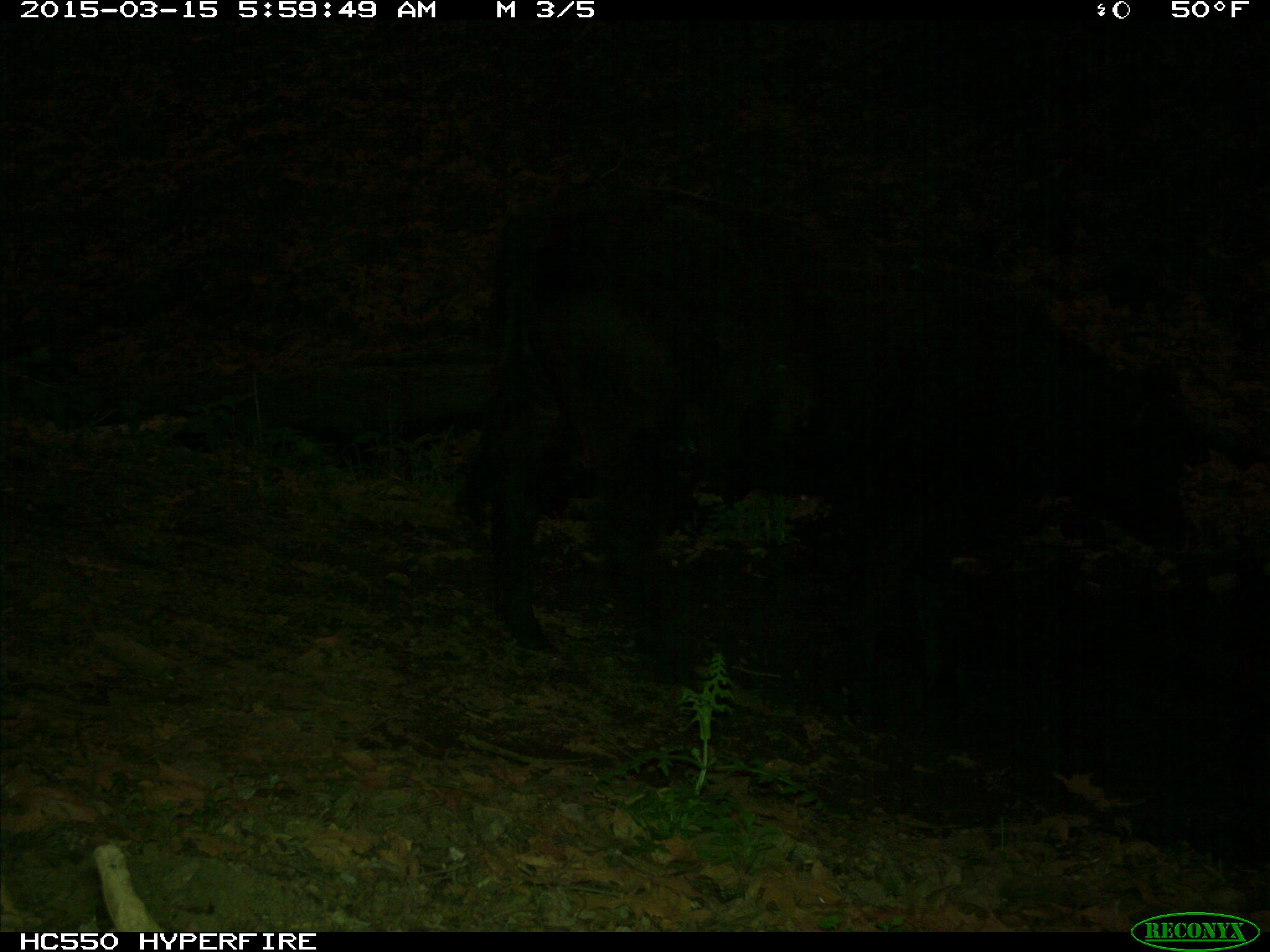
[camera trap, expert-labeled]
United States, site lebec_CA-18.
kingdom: Animalia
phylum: Chordata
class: Mammalia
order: Artiodactyla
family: Bovidae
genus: Bos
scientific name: Bos taurus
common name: domestic cow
Bos taurus (domestic cow).